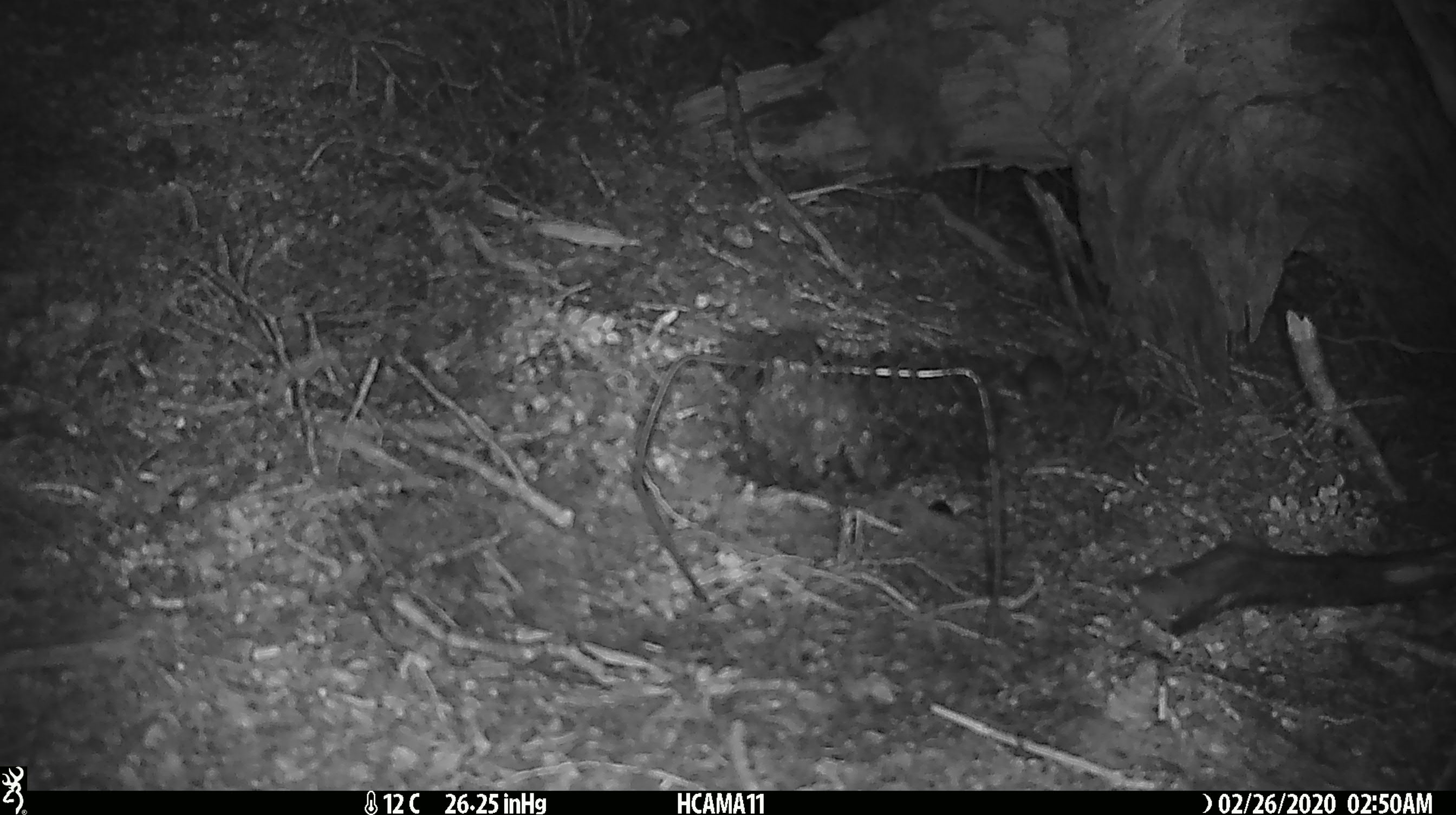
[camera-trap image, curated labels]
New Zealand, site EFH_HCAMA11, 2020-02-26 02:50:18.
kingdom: Animalia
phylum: Chordata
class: Mammalia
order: Rodentia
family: Muridae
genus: Mus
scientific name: Mus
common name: mouse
Mouse (Mus).